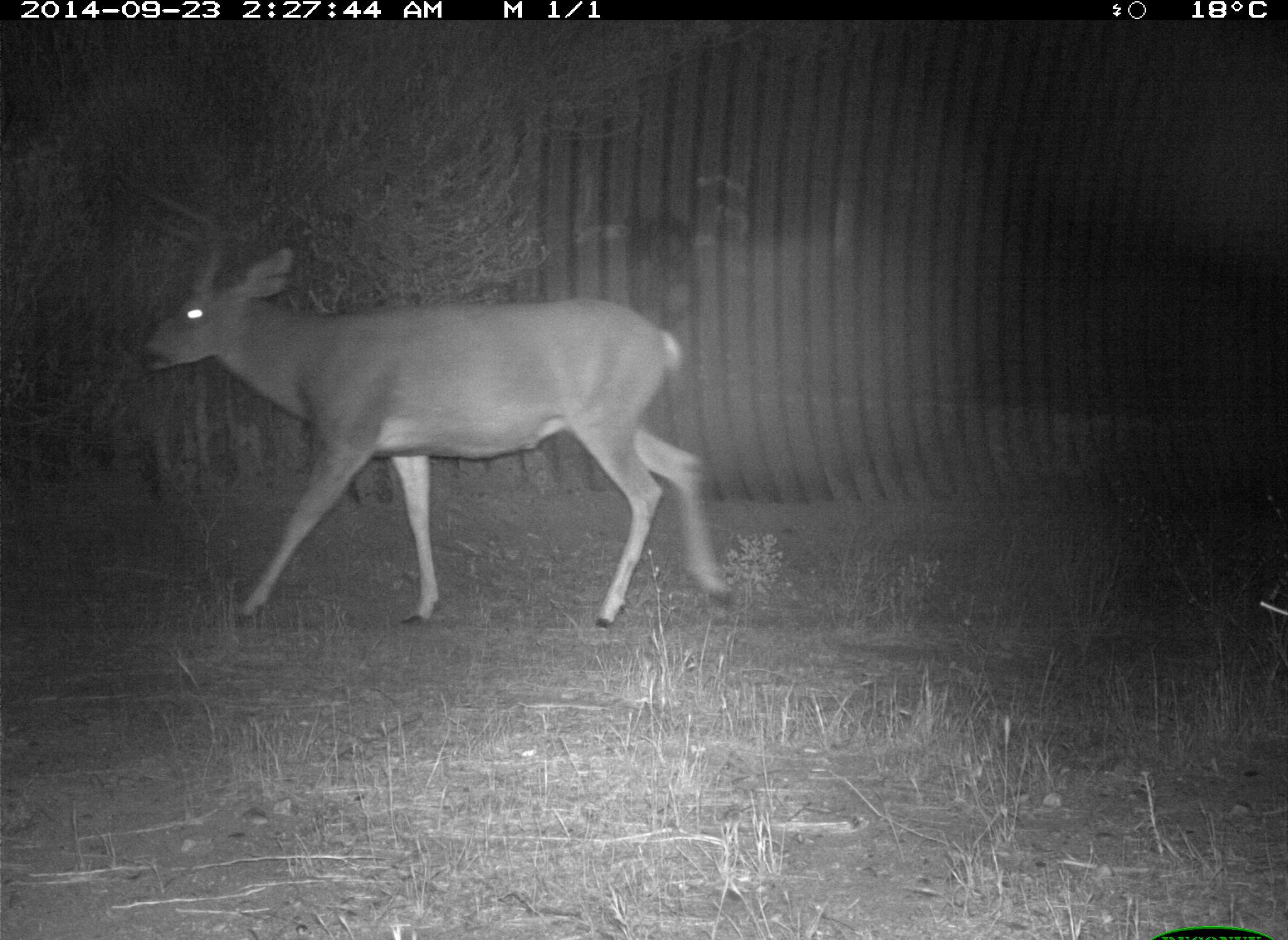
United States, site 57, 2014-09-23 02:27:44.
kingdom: Animalia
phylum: Chordata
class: Mammalia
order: Artiodactyla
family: Cervidae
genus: Odocoileus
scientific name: Odocoileus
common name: deer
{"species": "deer (Odocoileus)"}